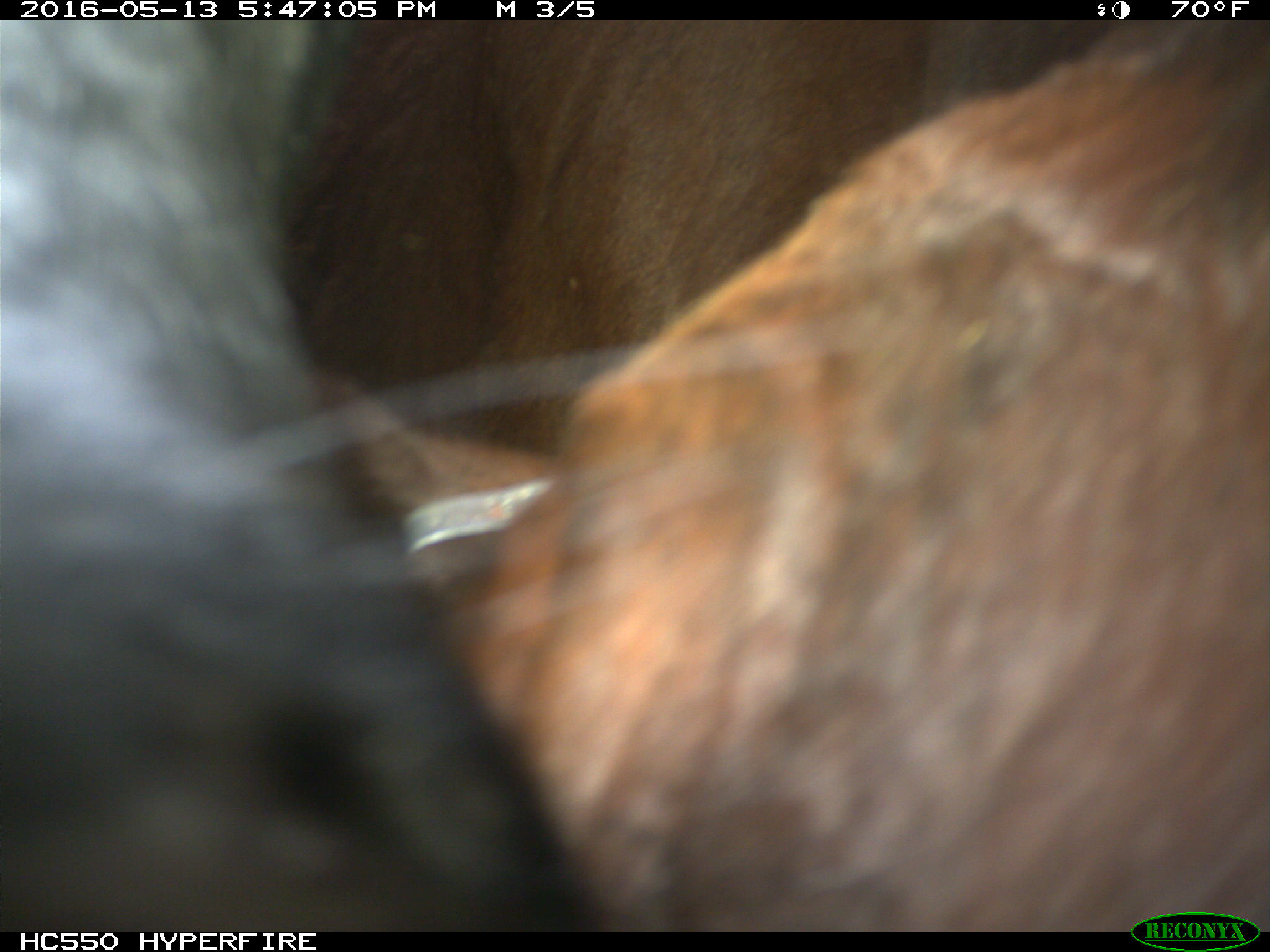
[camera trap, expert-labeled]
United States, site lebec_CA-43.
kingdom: Animalia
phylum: Chordata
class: Mammalia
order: Artiodactyla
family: Bovidae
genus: Bos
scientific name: Bos taurus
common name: domestic cow